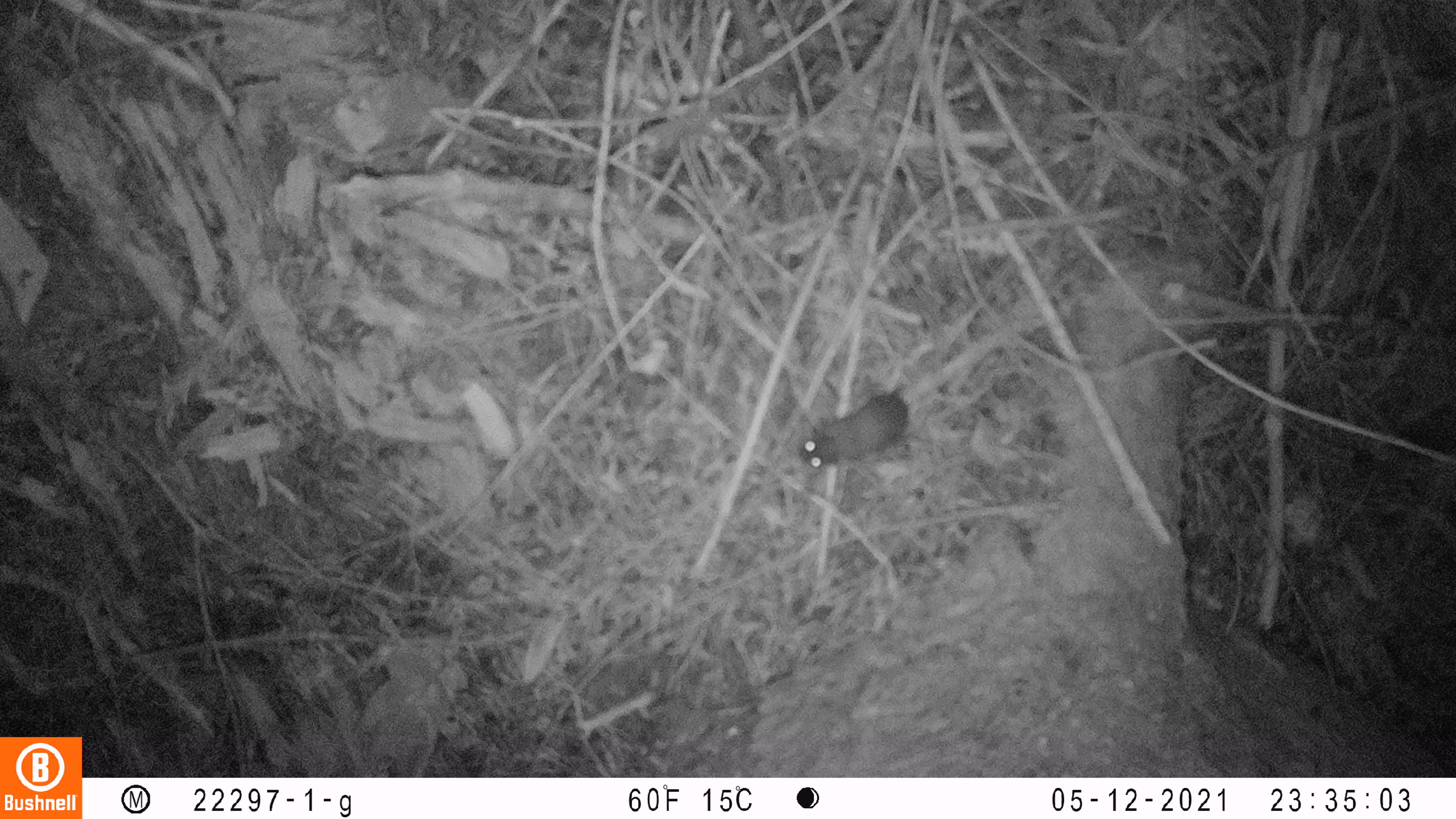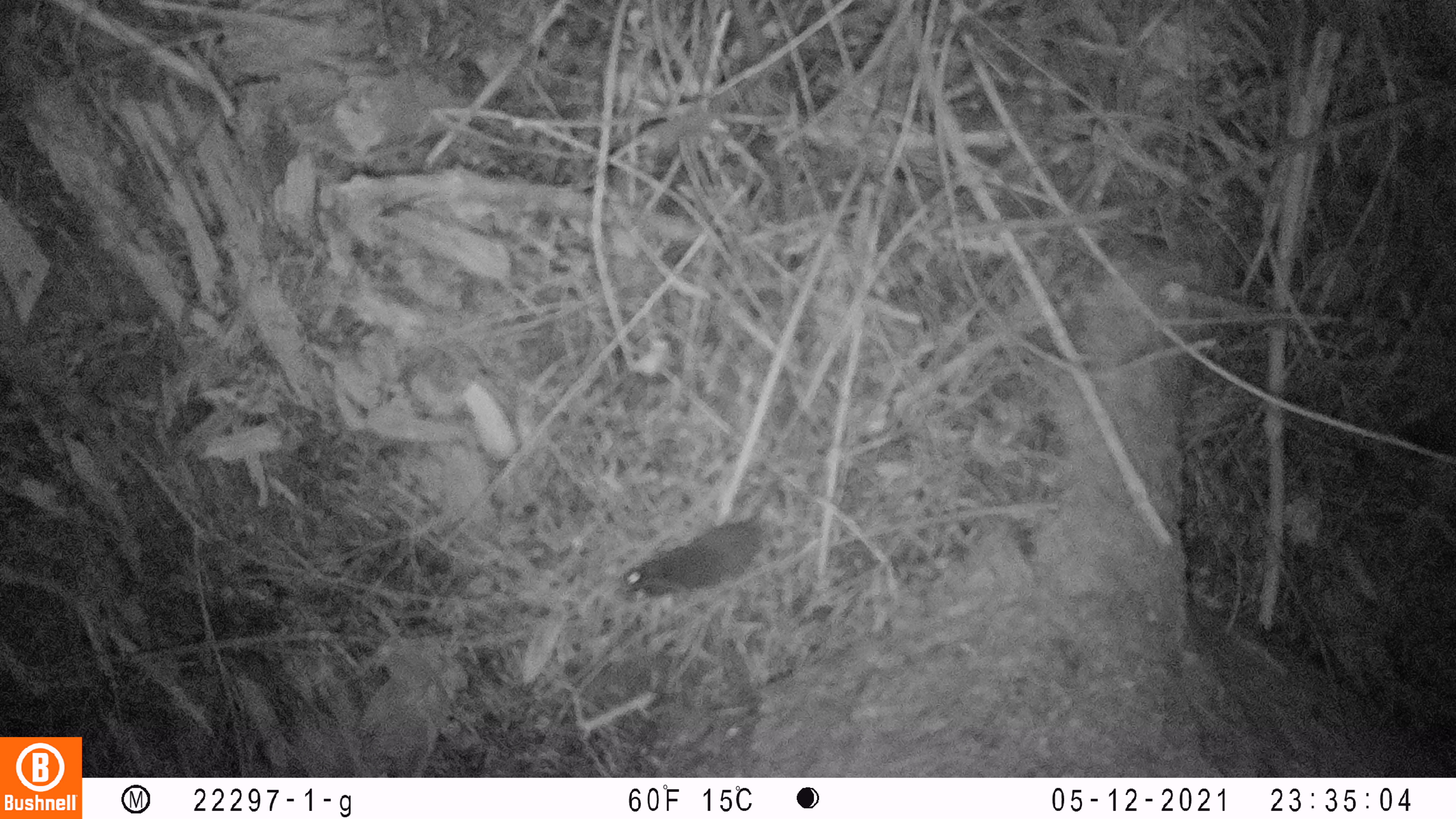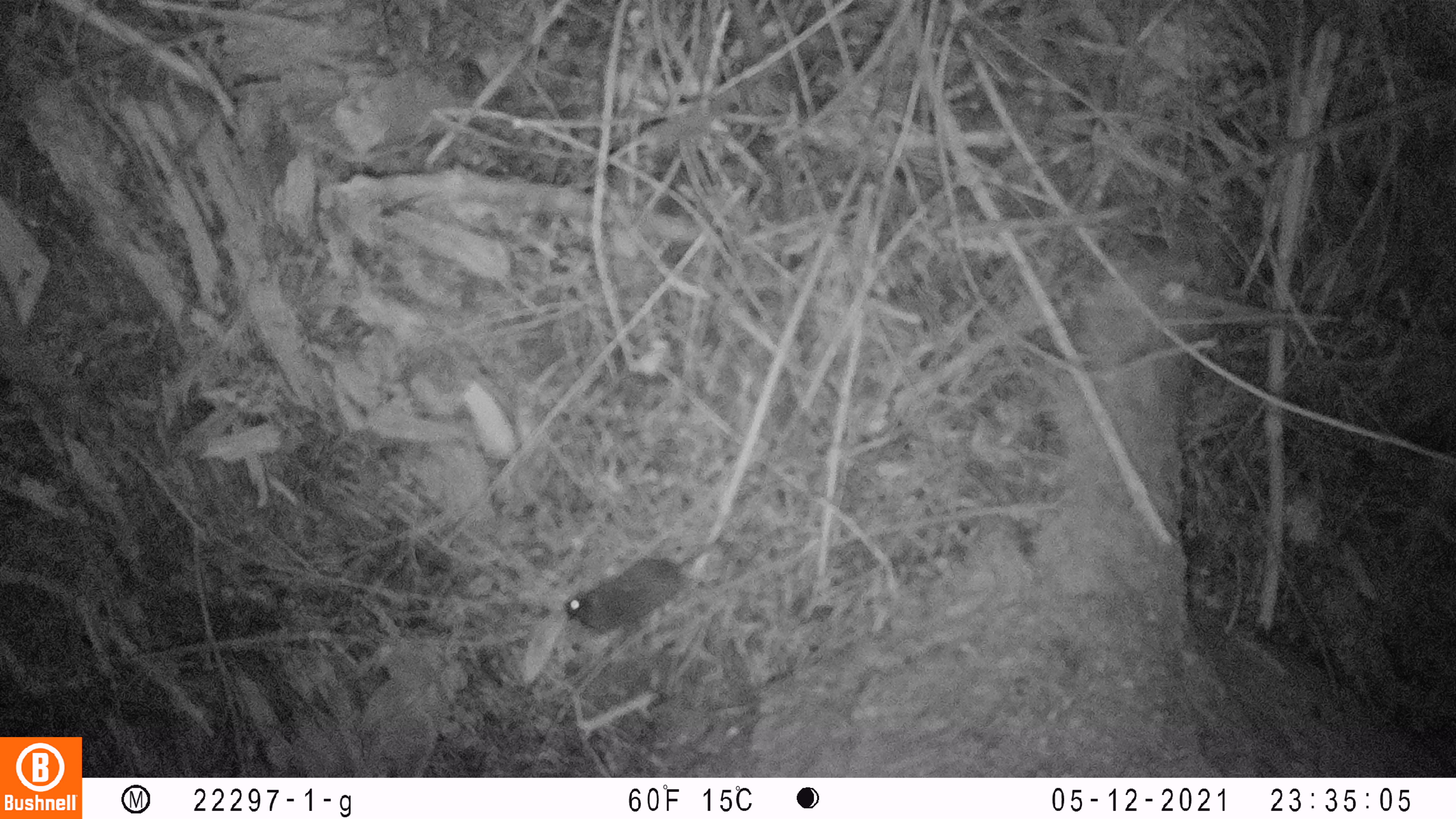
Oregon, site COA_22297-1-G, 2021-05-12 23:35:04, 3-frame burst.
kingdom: Animalia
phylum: Chordata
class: Mammalia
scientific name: Mammalia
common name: small mammal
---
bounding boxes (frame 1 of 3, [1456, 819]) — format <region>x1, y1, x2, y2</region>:
small mammal: <region>772, 330, 1009, 507</region>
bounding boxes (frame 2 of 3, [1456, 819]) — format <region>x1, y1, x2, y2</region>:
small mammal: <region>601, 434, 843, 644</region>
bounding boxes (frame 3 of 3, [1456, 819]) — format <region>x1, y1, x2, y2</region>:
small mammal: <region>531, 494, 786, 647</region>